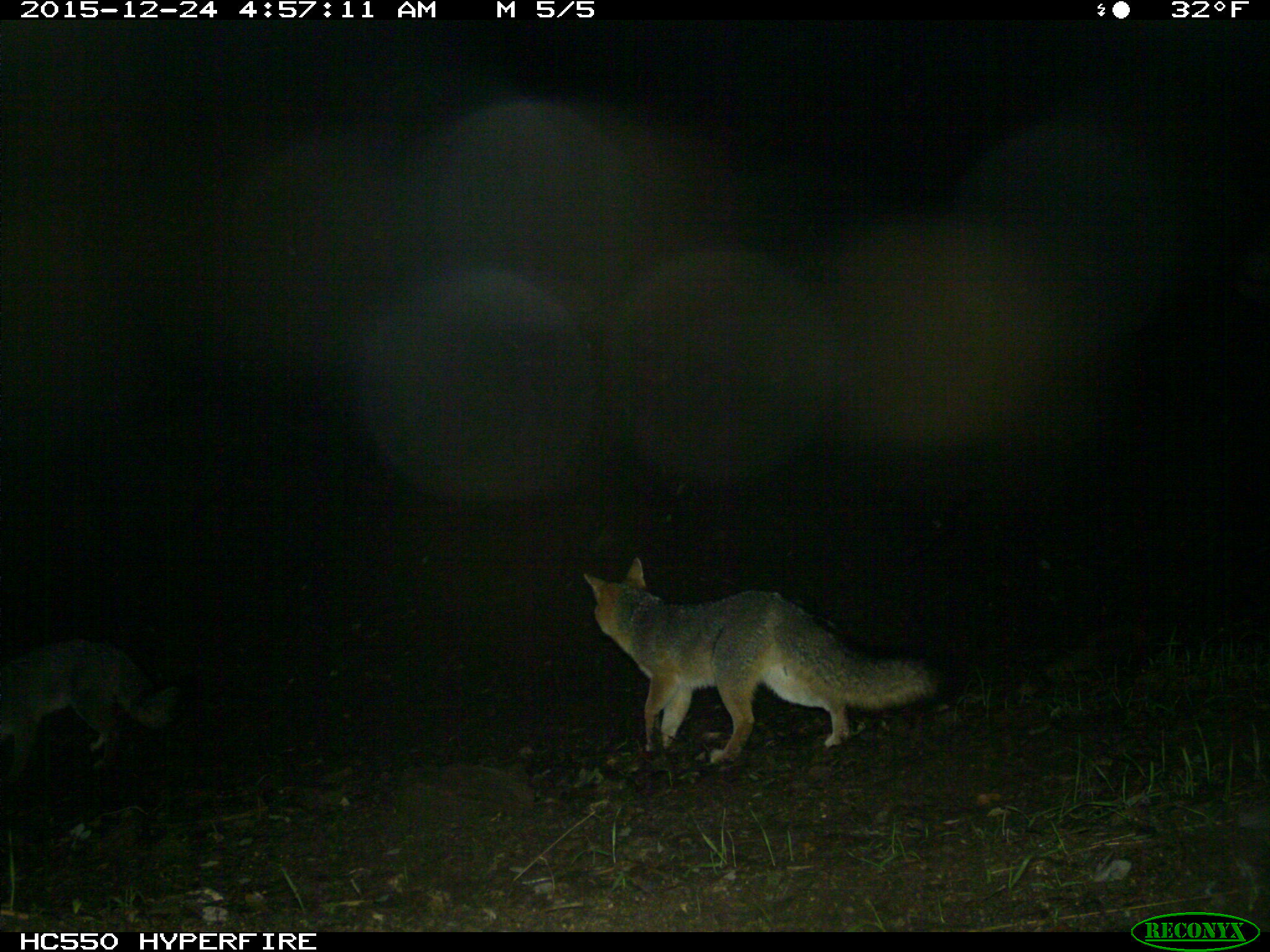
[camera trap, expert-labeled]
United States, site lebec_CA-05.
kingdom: Animalia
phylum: Chordata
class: Mammalia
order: Carnivora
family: Canidae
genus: Urocyon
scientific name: Urocyon cinereoargenteus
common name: gray fox